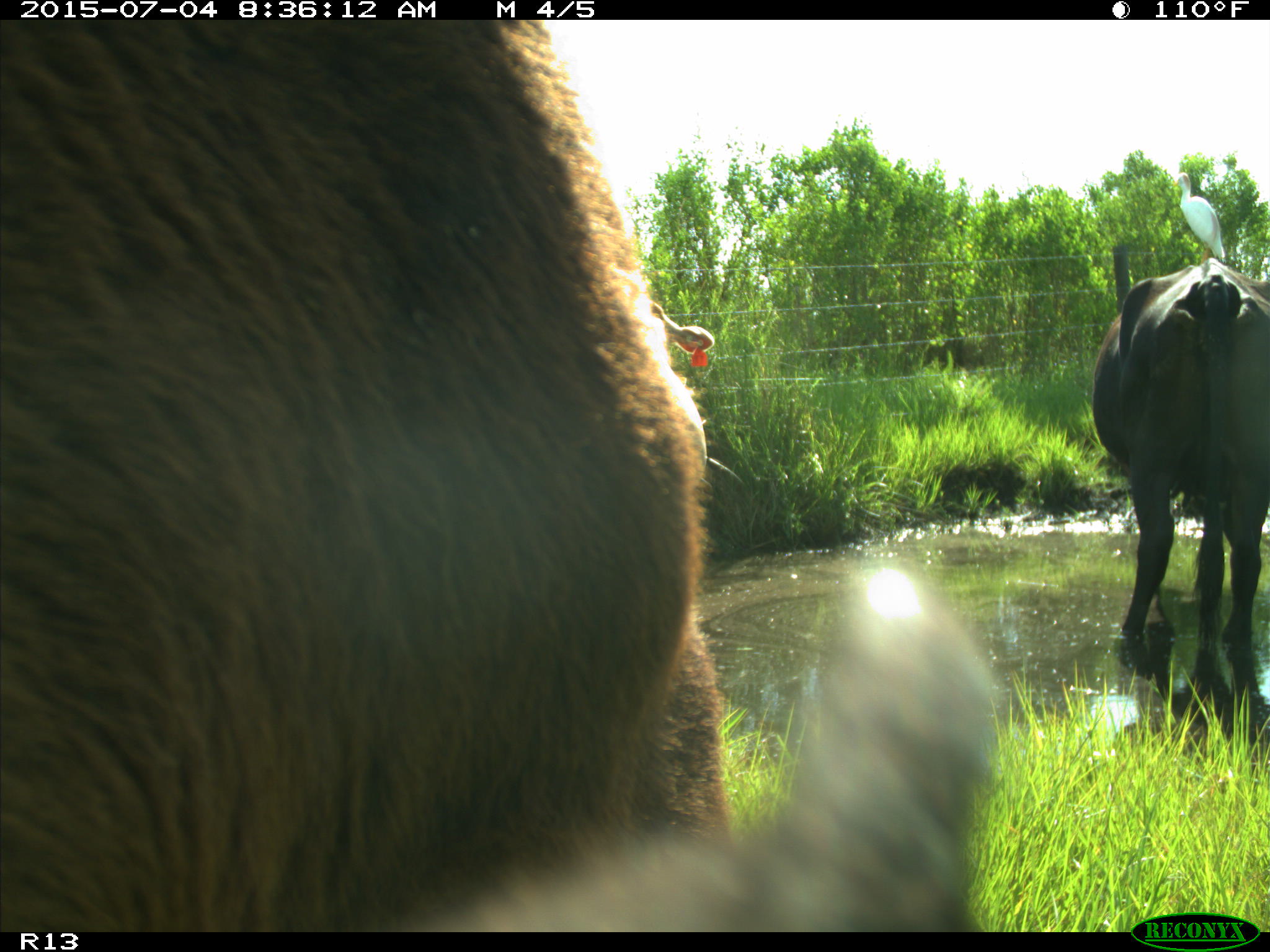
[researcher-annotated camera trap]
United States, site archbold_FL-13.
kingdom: Animalia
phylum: Chordata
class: Mammalia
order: Artiodactyla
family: Bovidae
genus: Bos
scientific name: Bos taurus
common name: domestic cow